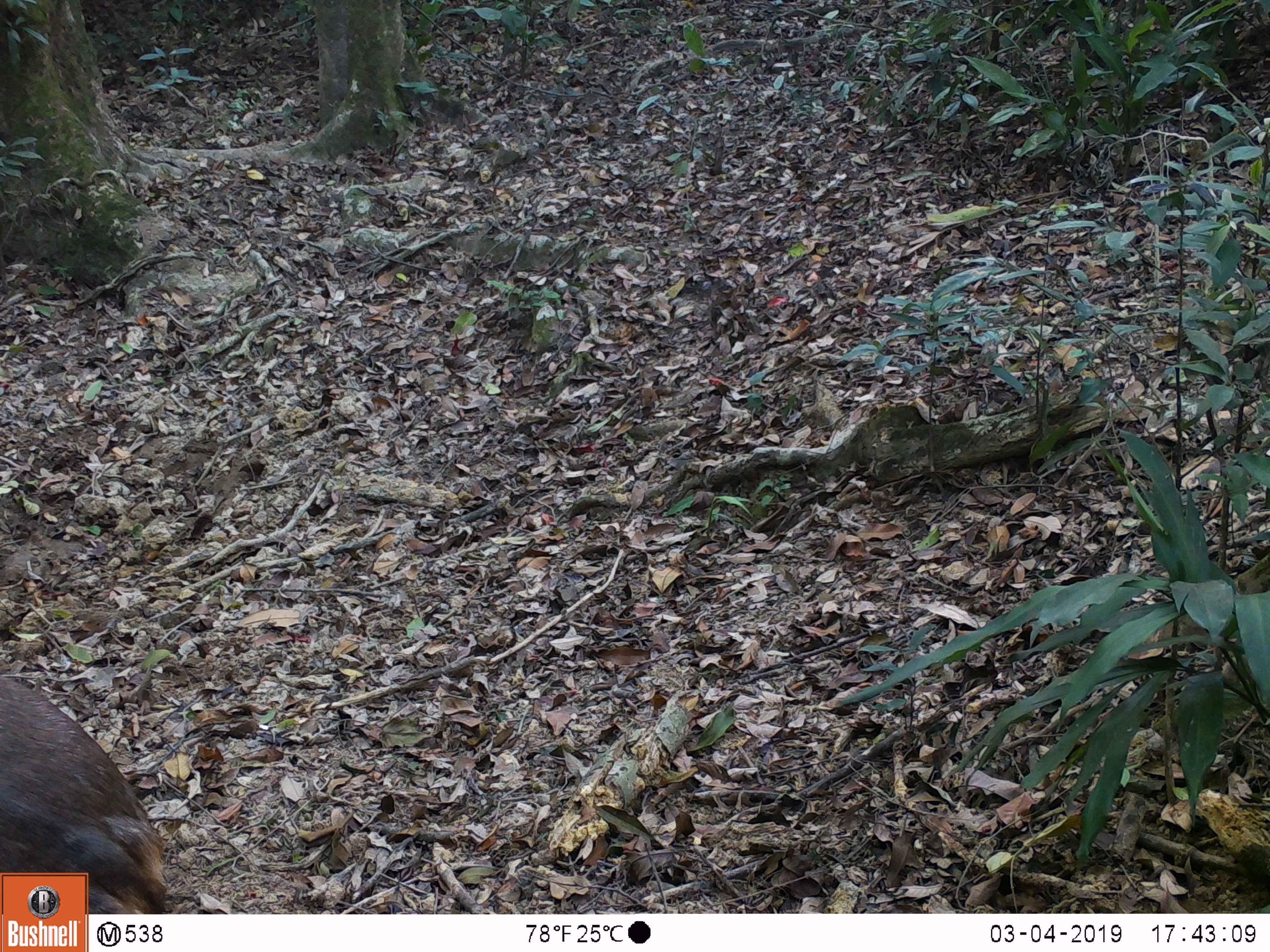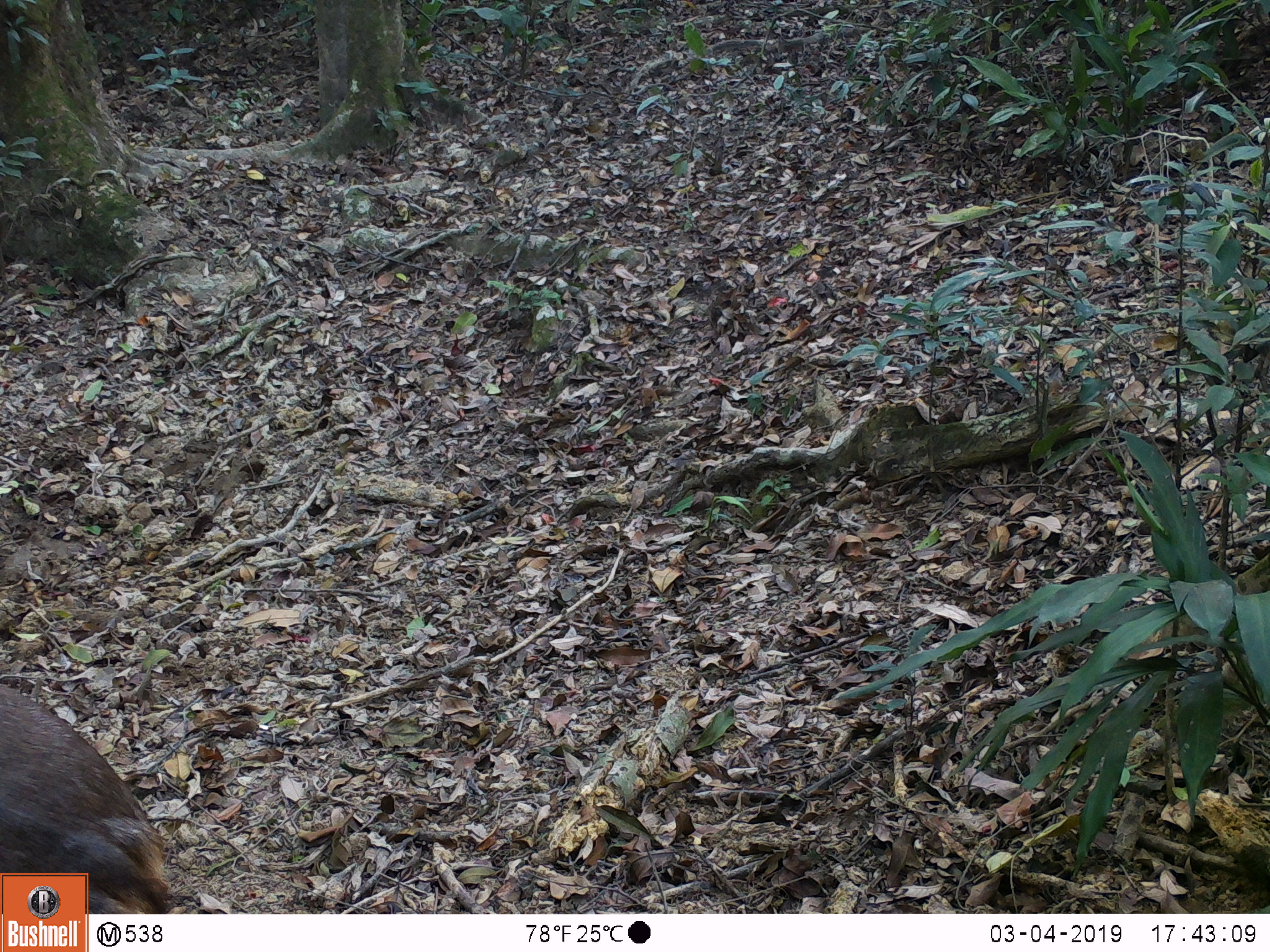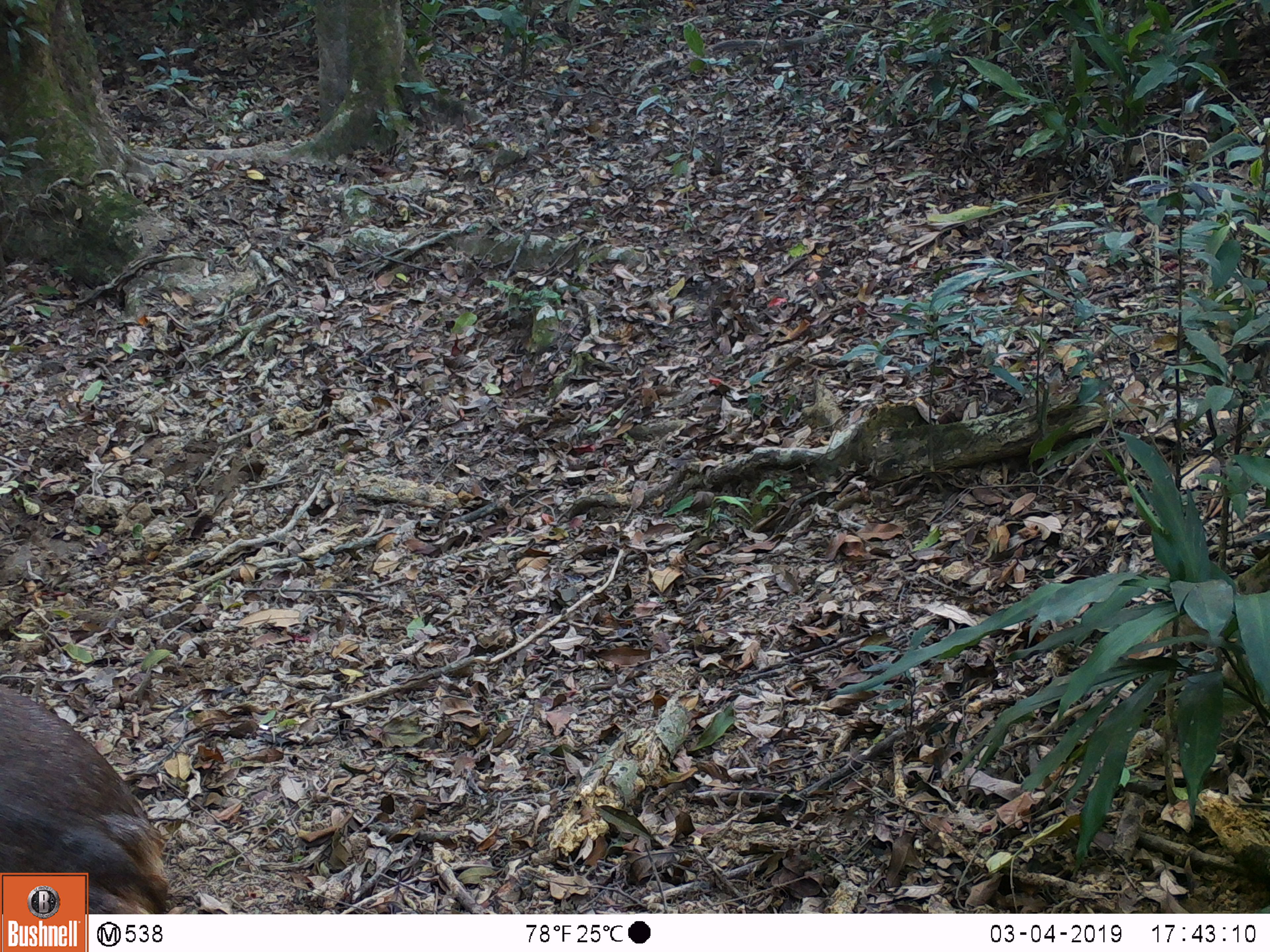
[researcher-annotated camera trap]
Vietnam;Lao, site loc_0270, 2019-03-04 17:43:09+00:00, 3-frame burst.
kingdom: Animalia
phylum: Chordata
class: Mammalia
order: Artiodactyla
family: Cervidae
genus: Rusa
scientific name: Rusa unicolor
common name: sambar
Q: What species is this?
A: Sambar (Rusa unicolor).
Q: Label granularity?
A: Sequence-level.